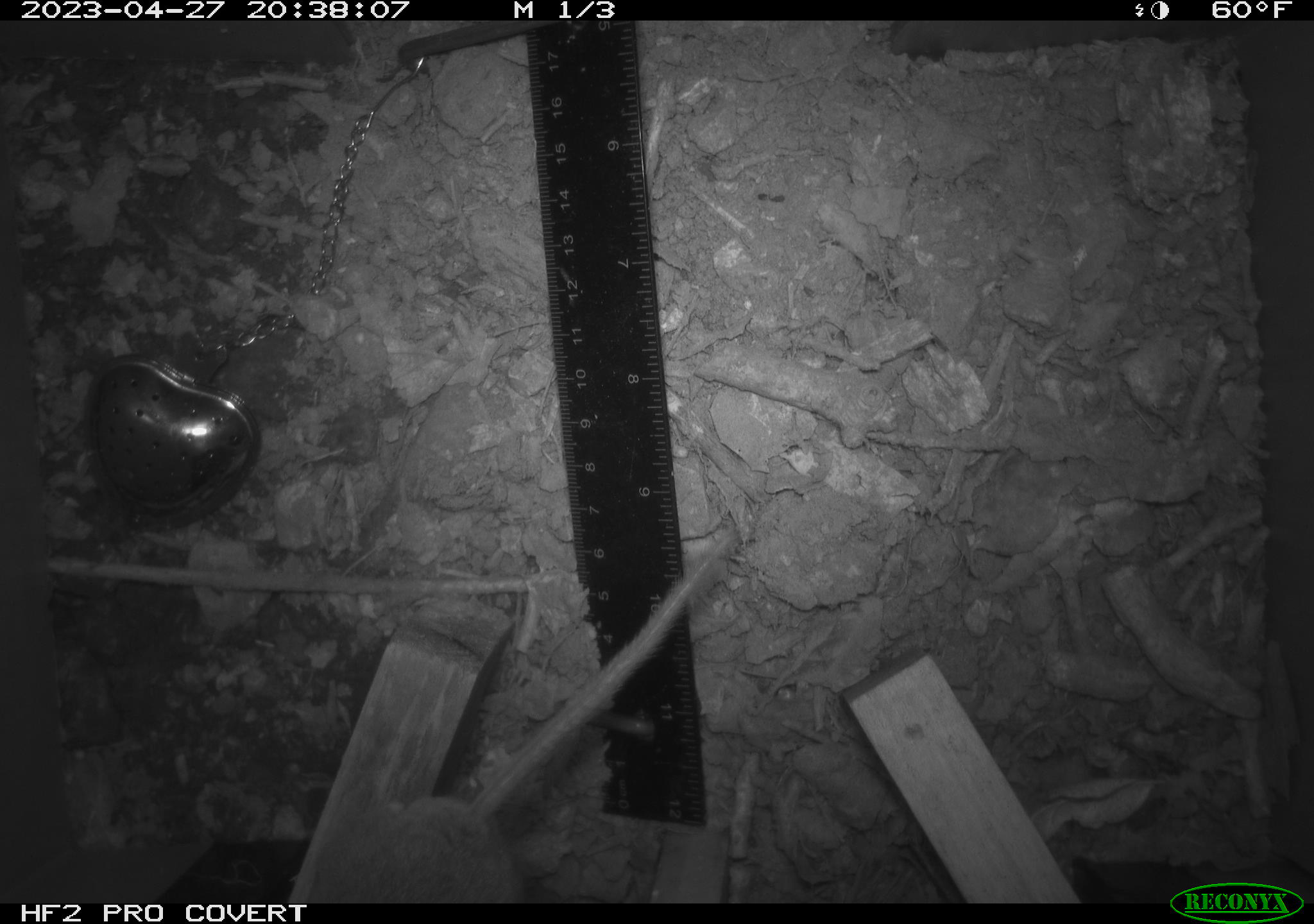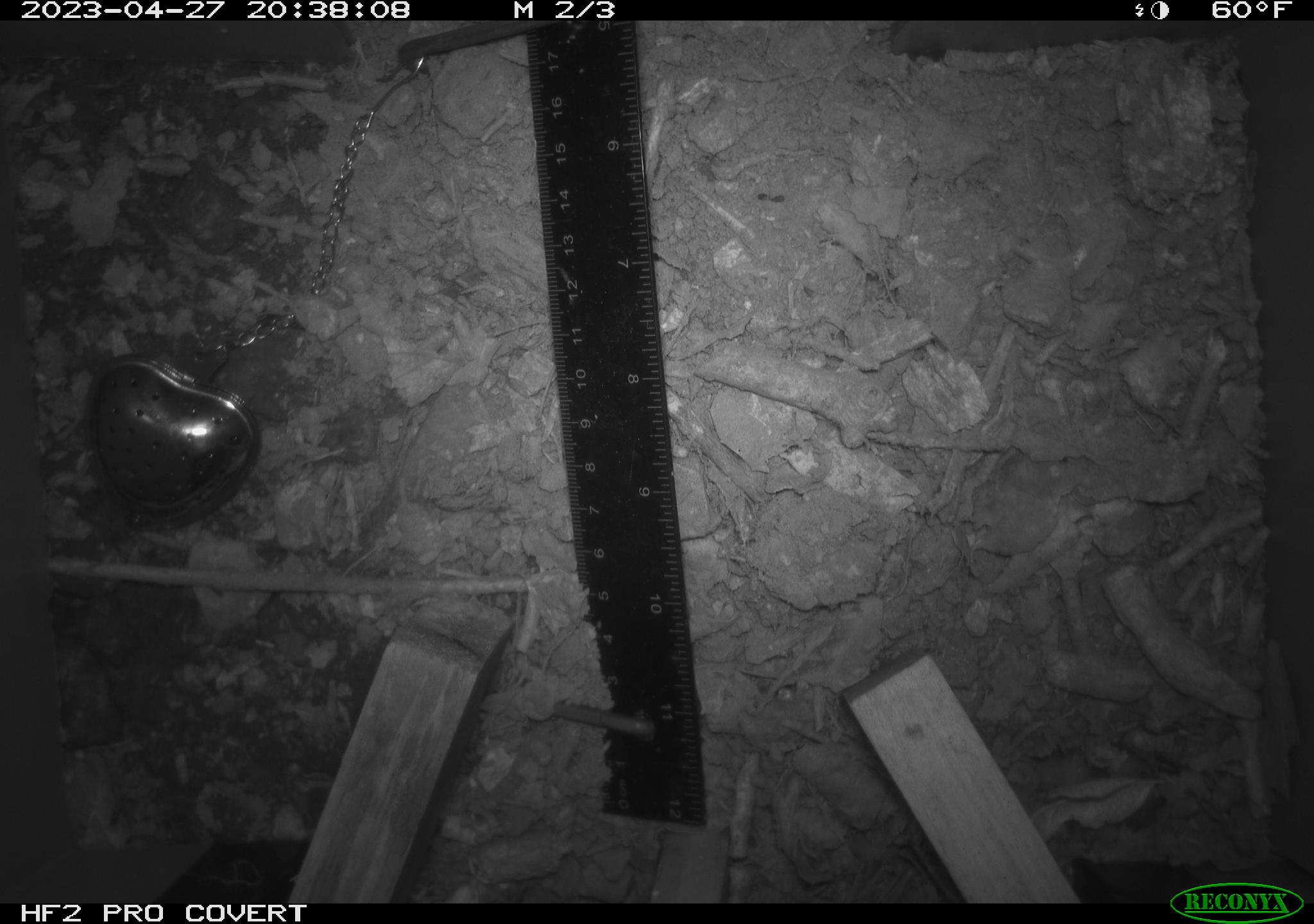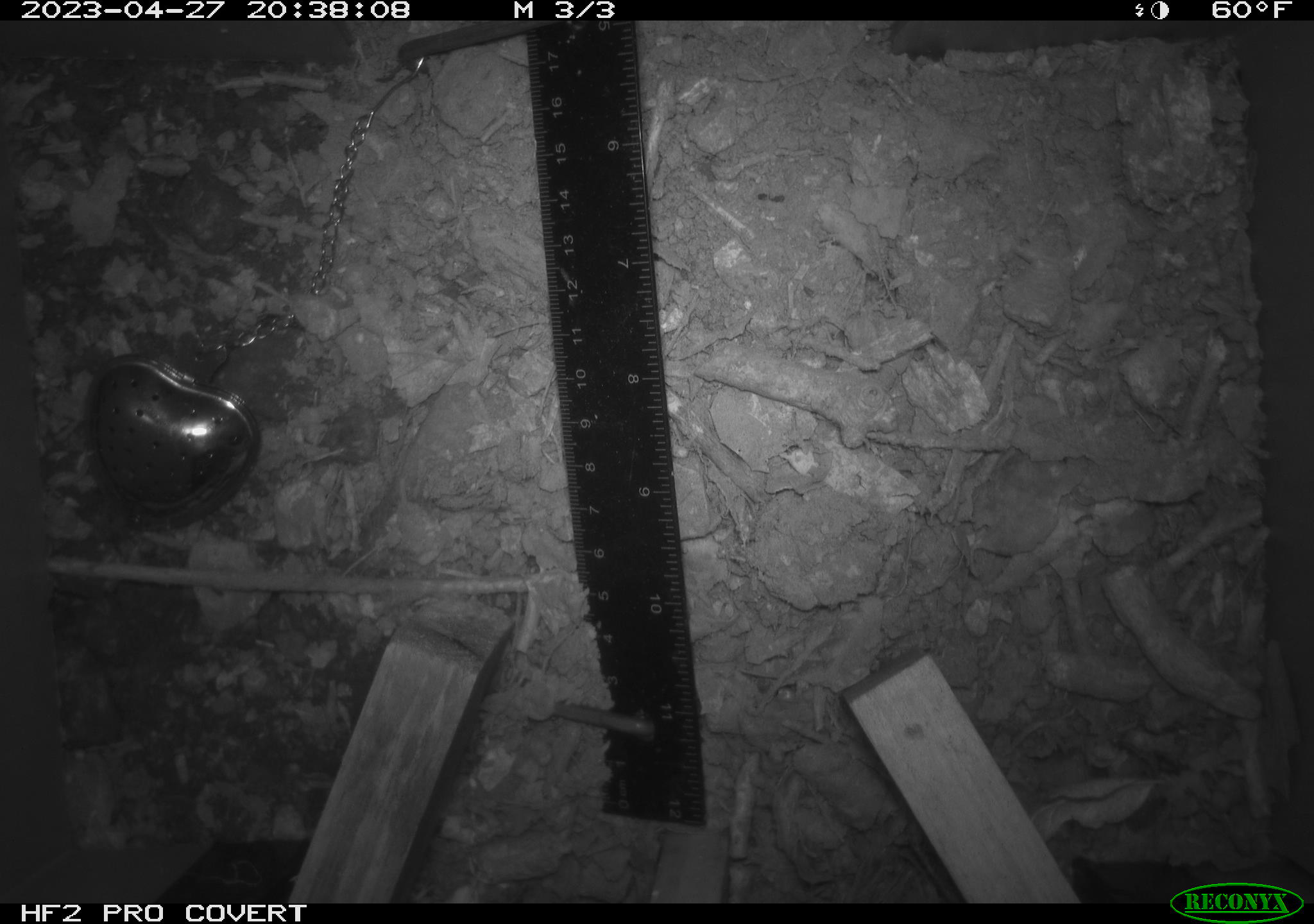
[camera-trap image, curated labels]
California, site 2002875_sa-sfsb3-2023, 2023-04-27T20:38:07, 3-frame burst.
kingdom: Animalia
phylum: Chordata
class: Mammalia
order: Rodentia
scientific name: Rodentia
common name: mouse species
Mouse species (Rodentia).